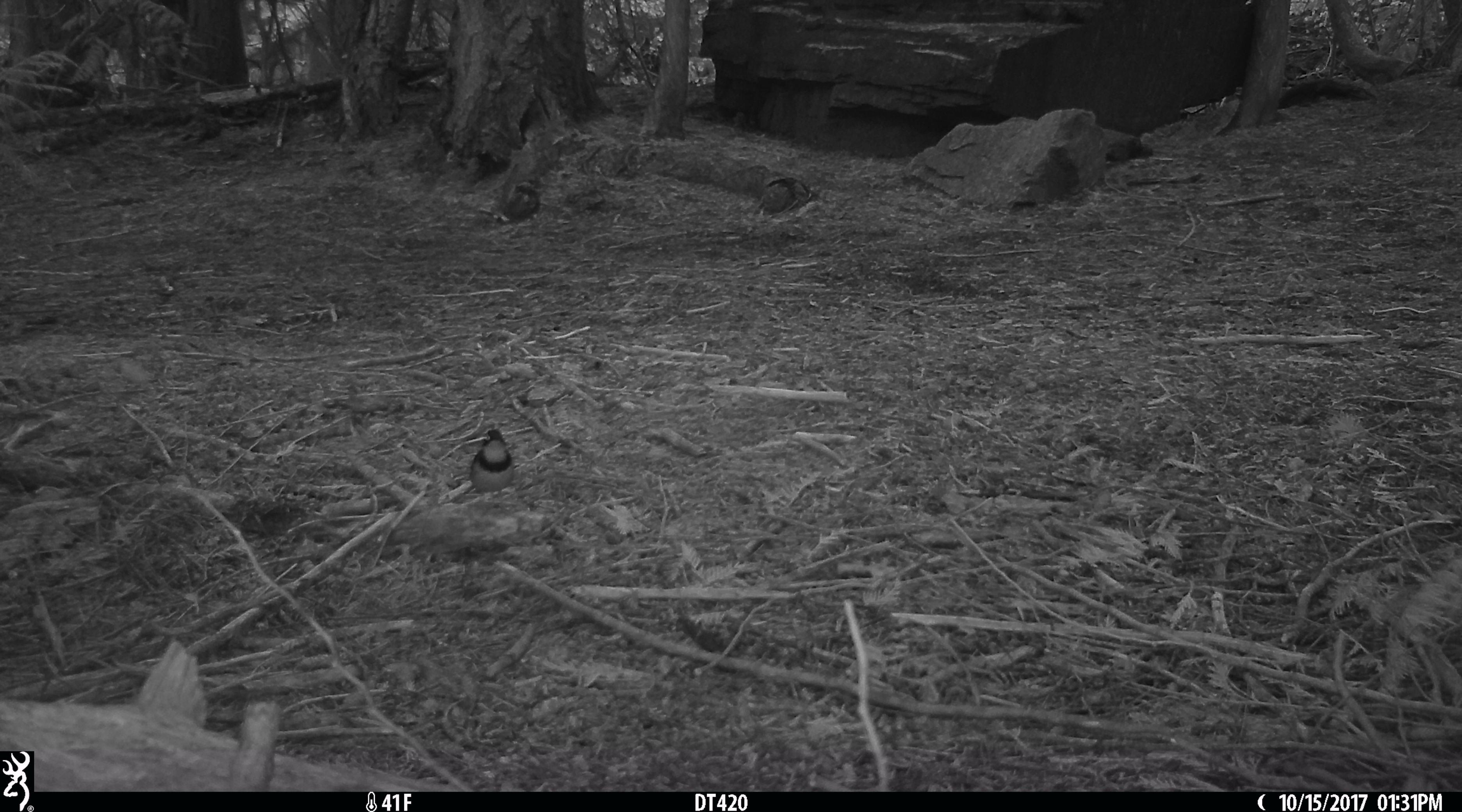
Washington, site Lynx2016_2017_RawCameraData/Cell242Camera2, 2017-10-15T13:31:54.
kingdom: Animalia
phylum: Chordata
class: Aves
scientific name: Aves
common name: birds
Aves (birds). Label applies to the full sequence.